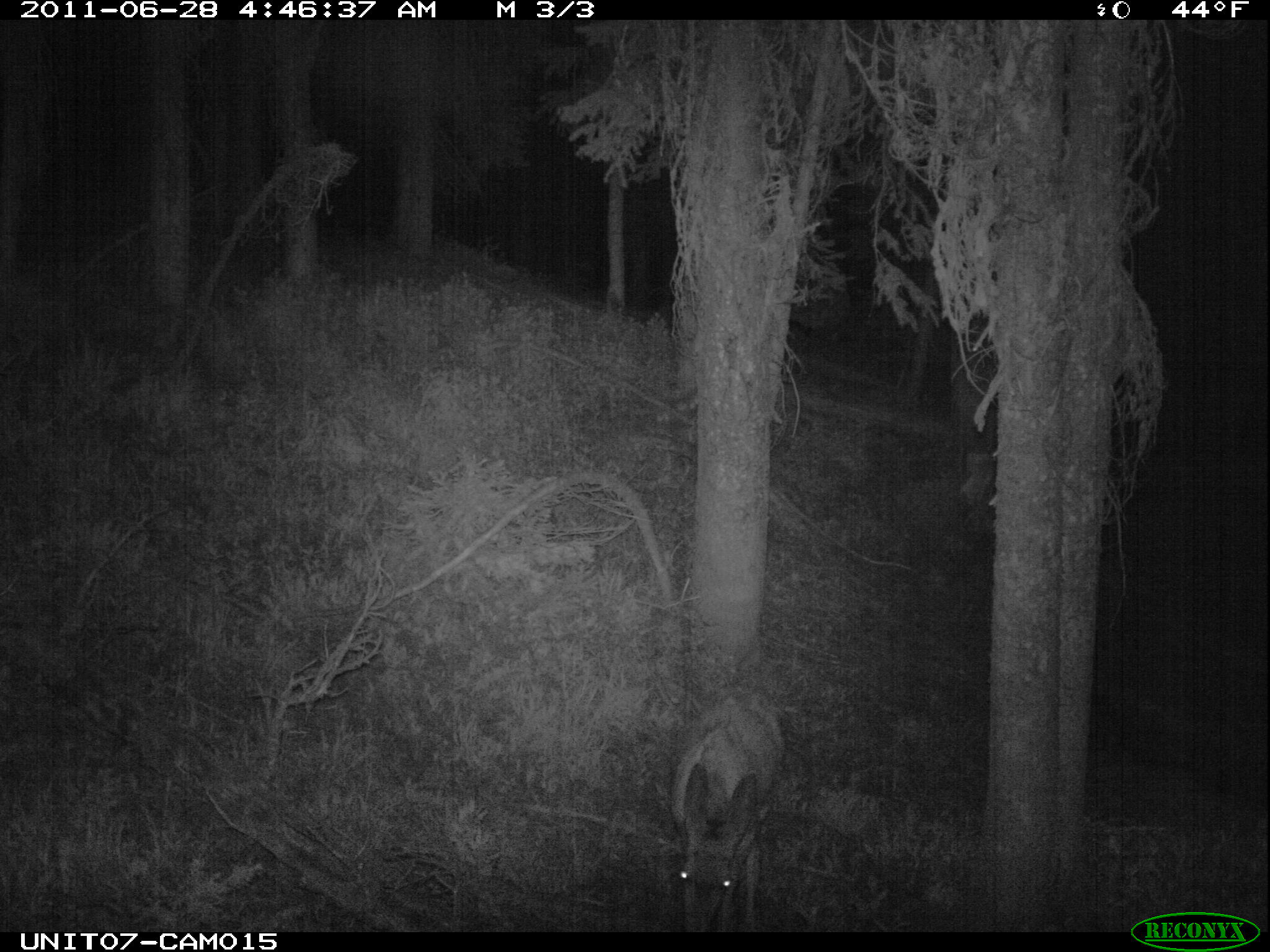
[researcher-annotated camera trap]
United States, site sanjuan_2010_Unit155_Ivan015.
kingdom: Animalia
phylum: Chordata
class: Mammalia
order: Artiodactyla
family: Cervidae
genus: Odocoileus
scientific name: Odocoileus hemionus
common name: mule deer